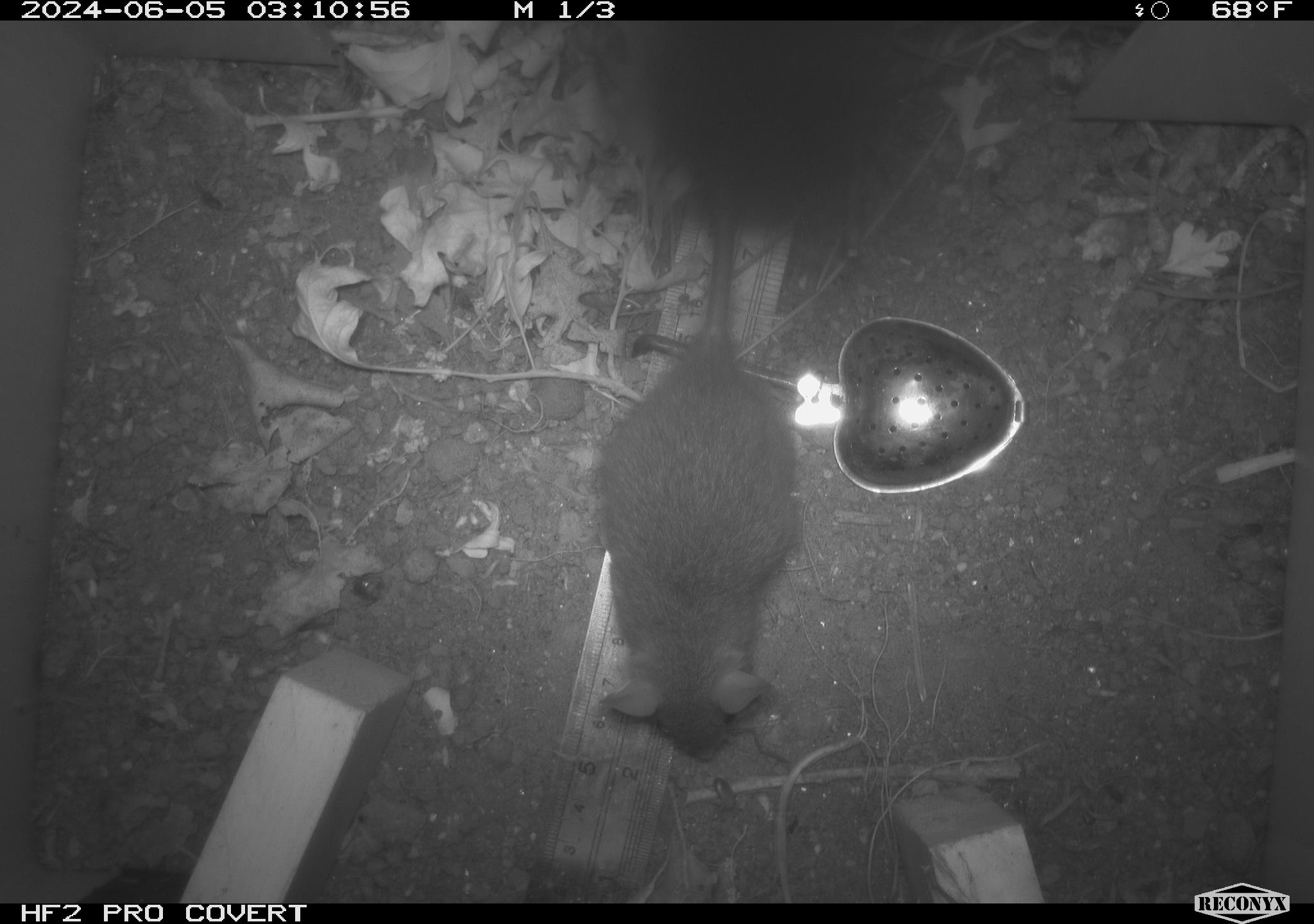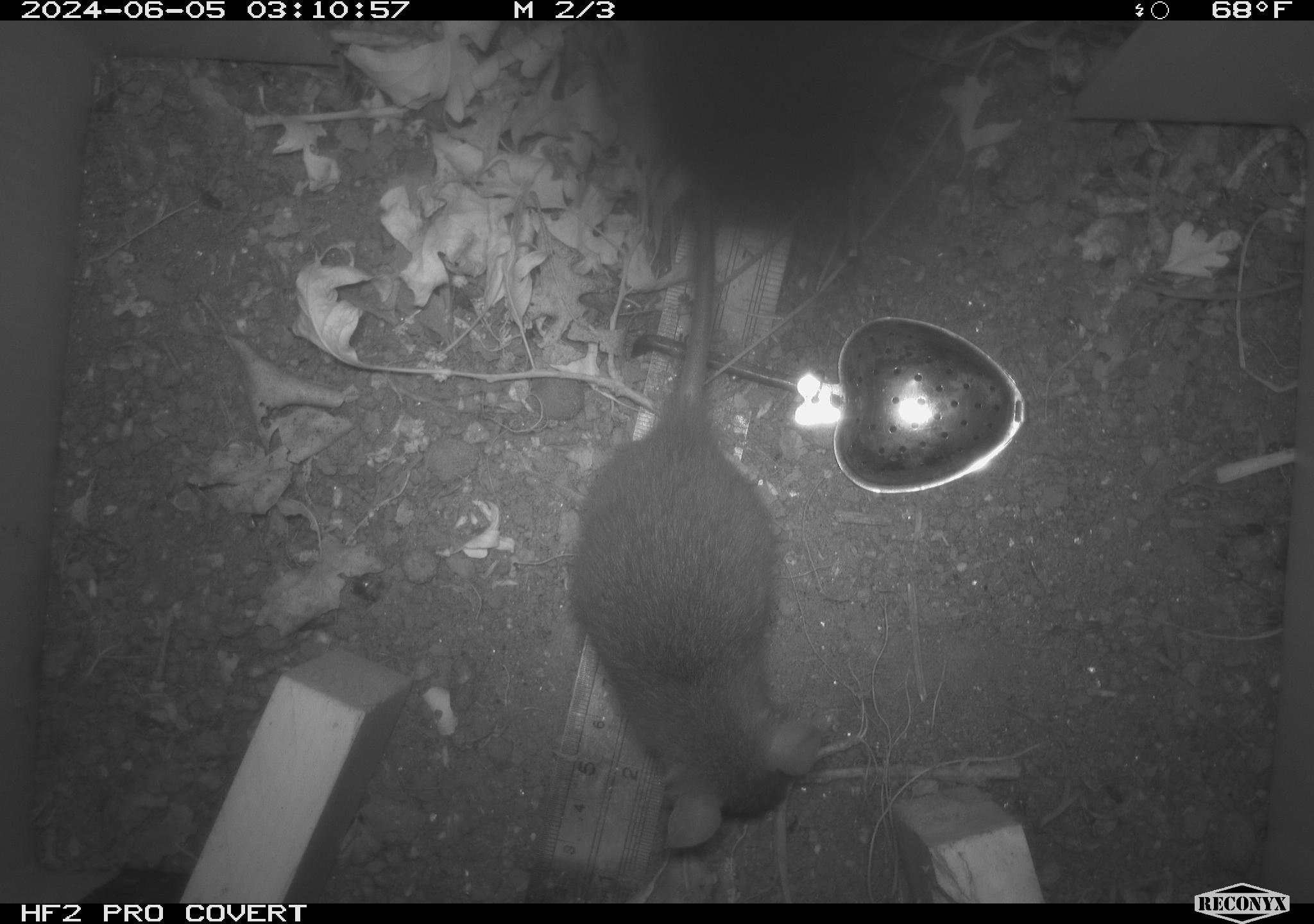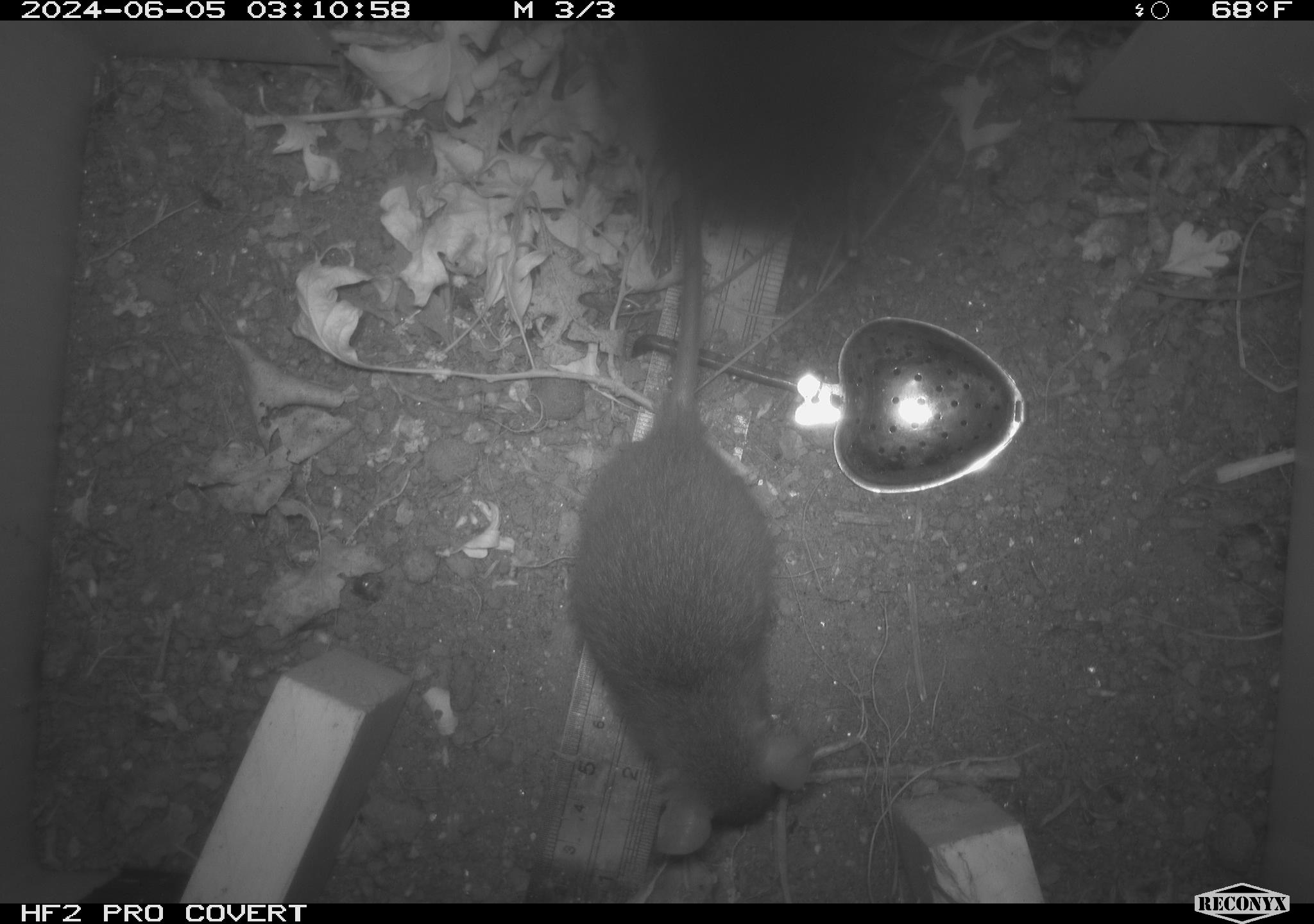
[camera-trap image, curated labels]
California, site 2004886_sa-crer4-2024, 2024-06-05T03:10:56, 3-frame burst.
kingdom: Animalia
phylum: Chordata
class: Mammalia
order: Rodentia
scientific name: Rodentia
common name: mouse species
Mouse species (Rodentia).